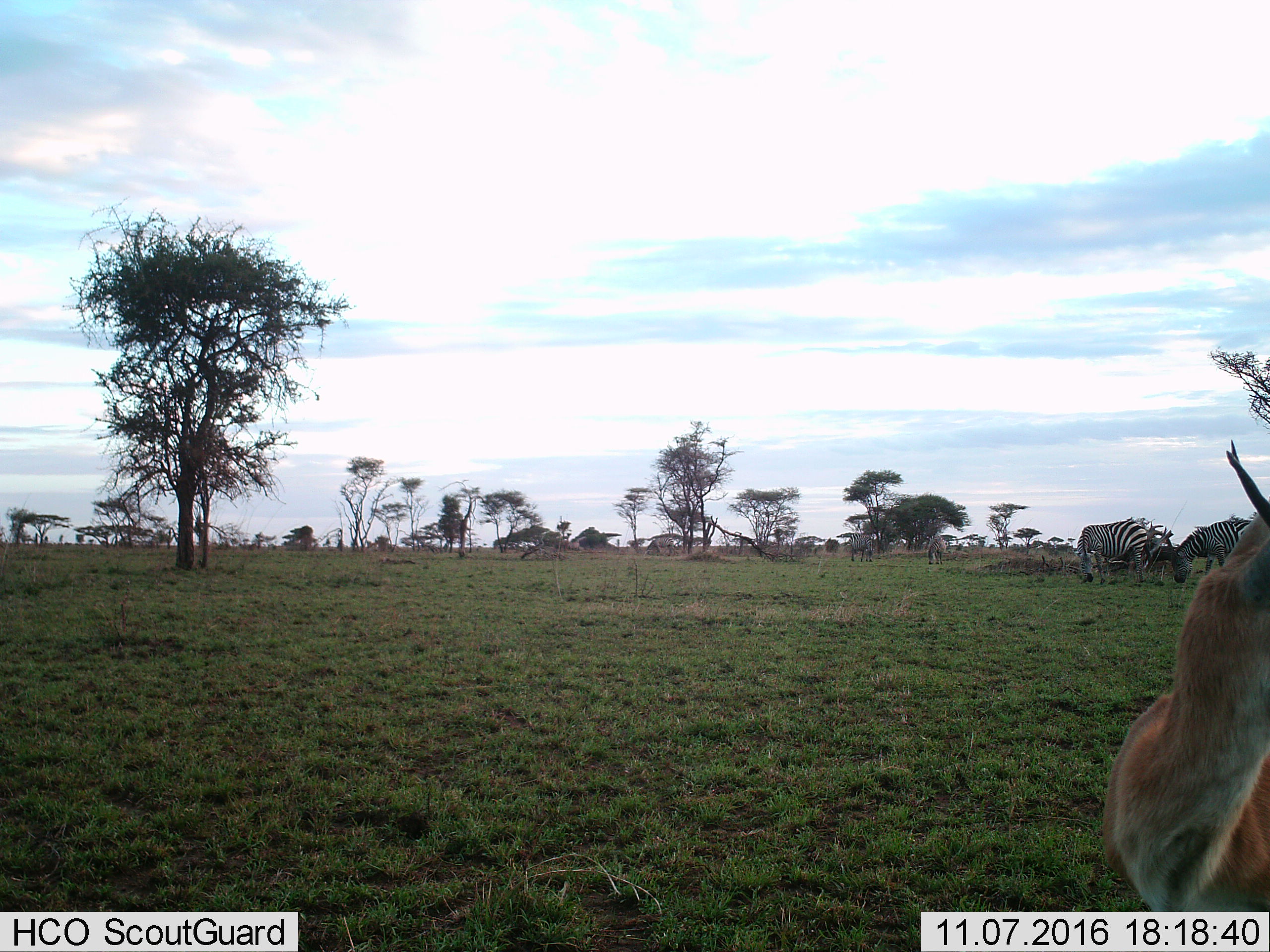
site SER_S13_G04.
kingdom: Animalia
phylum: Chordata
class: Mammalia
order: Perissodactyla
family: Equidae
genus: Equus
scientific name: Equus quagga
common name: plains zebra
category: zebraplains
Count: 4.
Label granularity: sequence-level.